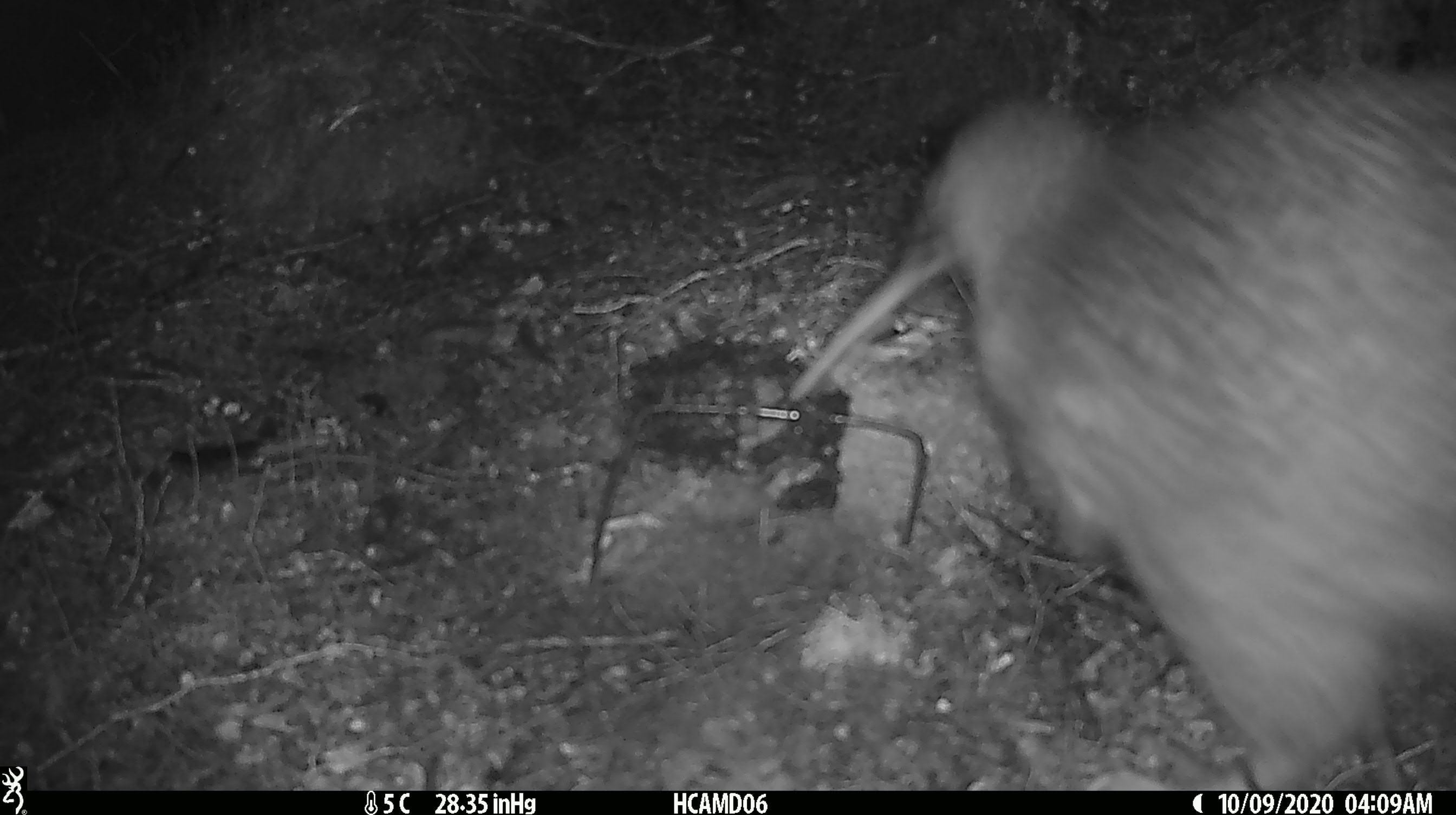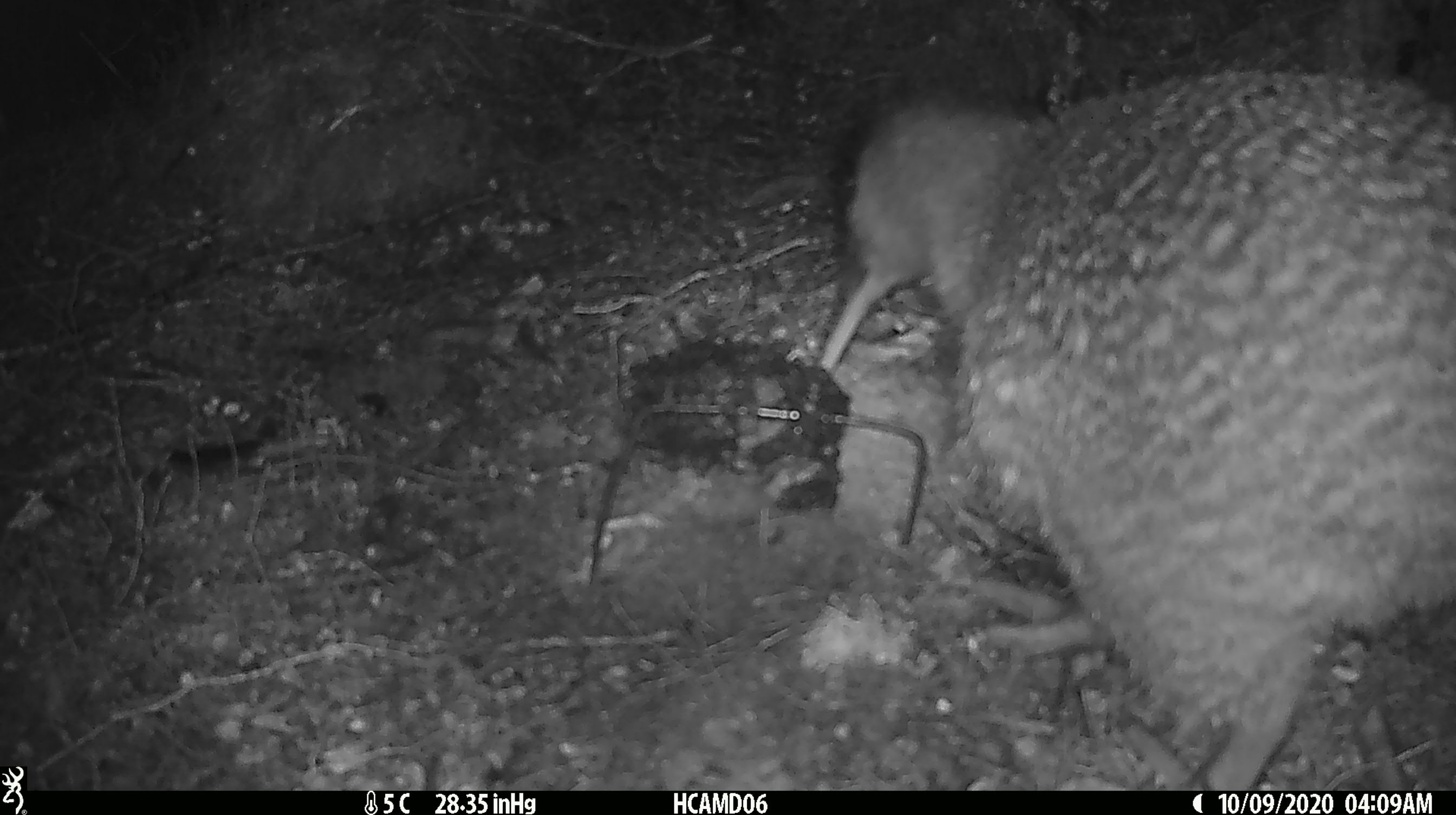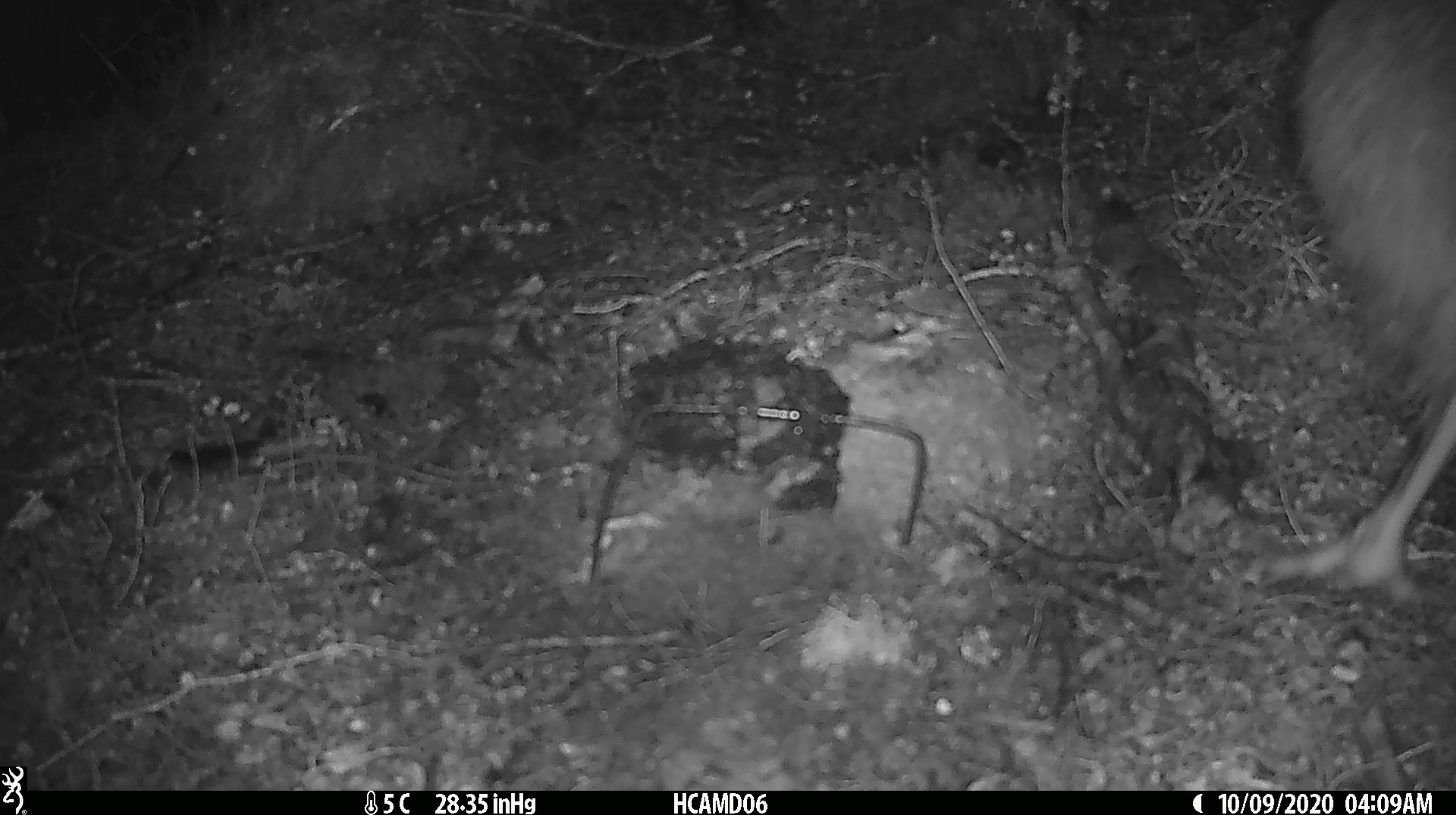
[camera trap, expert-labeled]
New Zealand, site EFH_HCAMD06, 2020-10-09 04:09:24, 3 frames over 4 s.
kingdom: Animalia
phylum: Chordata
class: Aves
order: Apterygiformes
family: Apterygidae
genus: Apteryx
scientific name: Apteryx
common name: kiwi